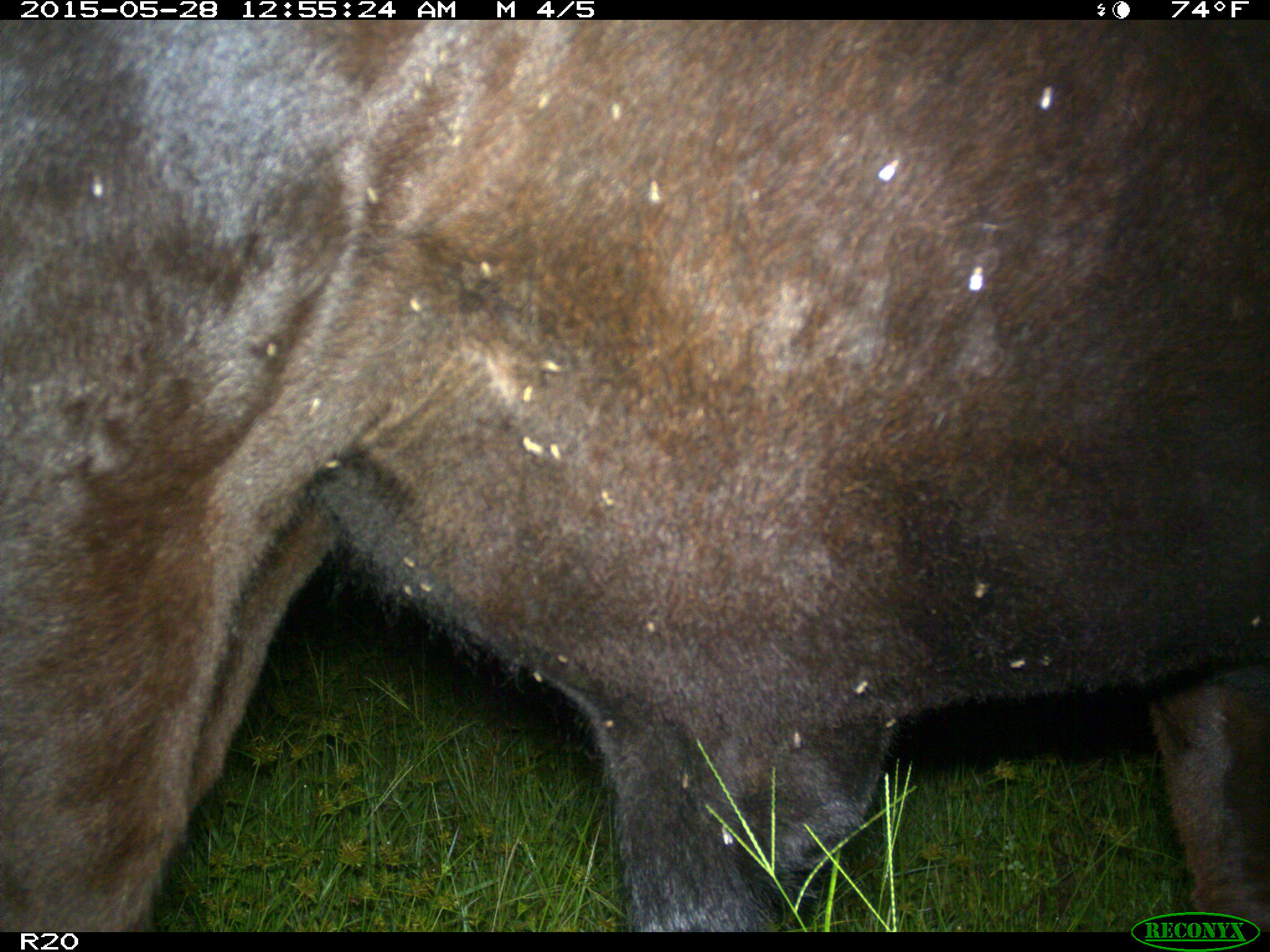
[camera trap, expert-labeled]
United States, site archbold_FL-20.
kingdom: Animalia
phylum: Chordata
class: Mammalia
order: Artiodactyla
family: Bovidae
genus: Bos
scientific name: Bos taurus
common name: domestic cow